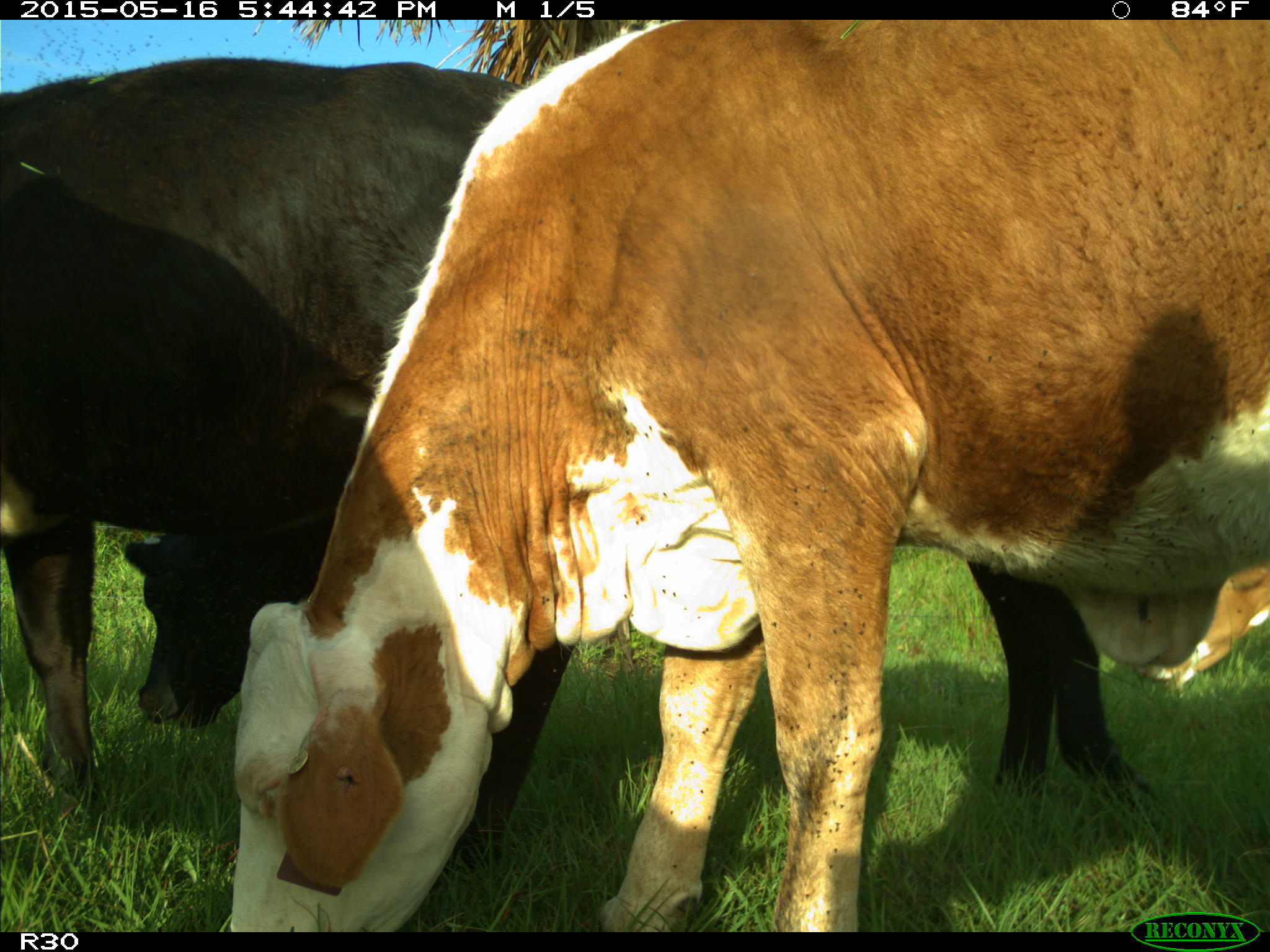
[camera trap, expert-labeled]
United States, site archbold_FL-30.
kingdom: Animalia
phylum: Chordata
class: Mammalia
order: Artiodactyla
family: Bovidae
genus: Bos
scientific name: Bos taurus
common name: domestic cow